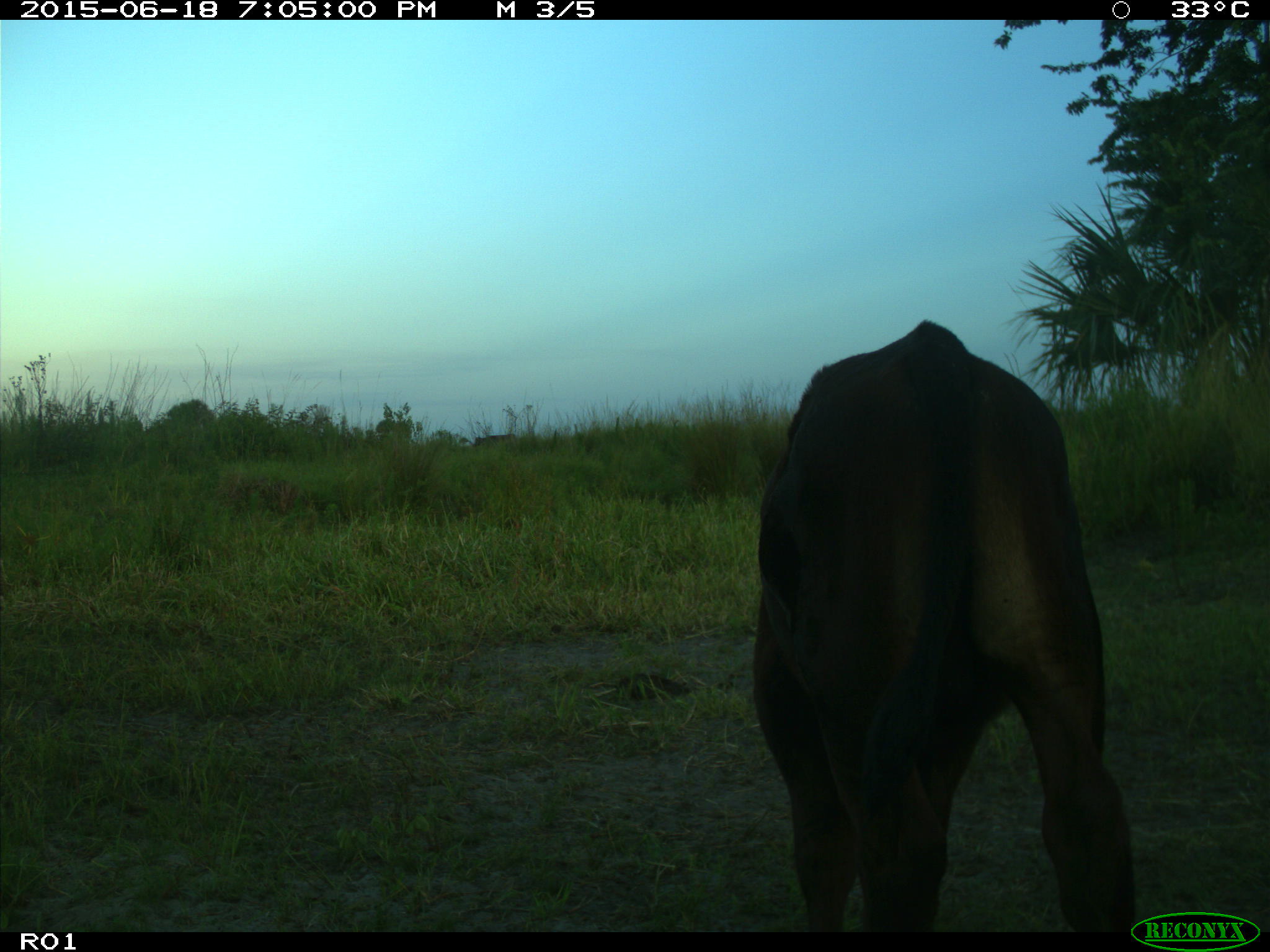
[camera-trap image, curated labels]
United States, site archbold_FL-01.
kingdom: Animalia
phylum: Chordata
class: Mammalia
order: Artiodactyla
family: Bovidae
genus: Bos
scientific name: Bos taurus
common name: domestic cow